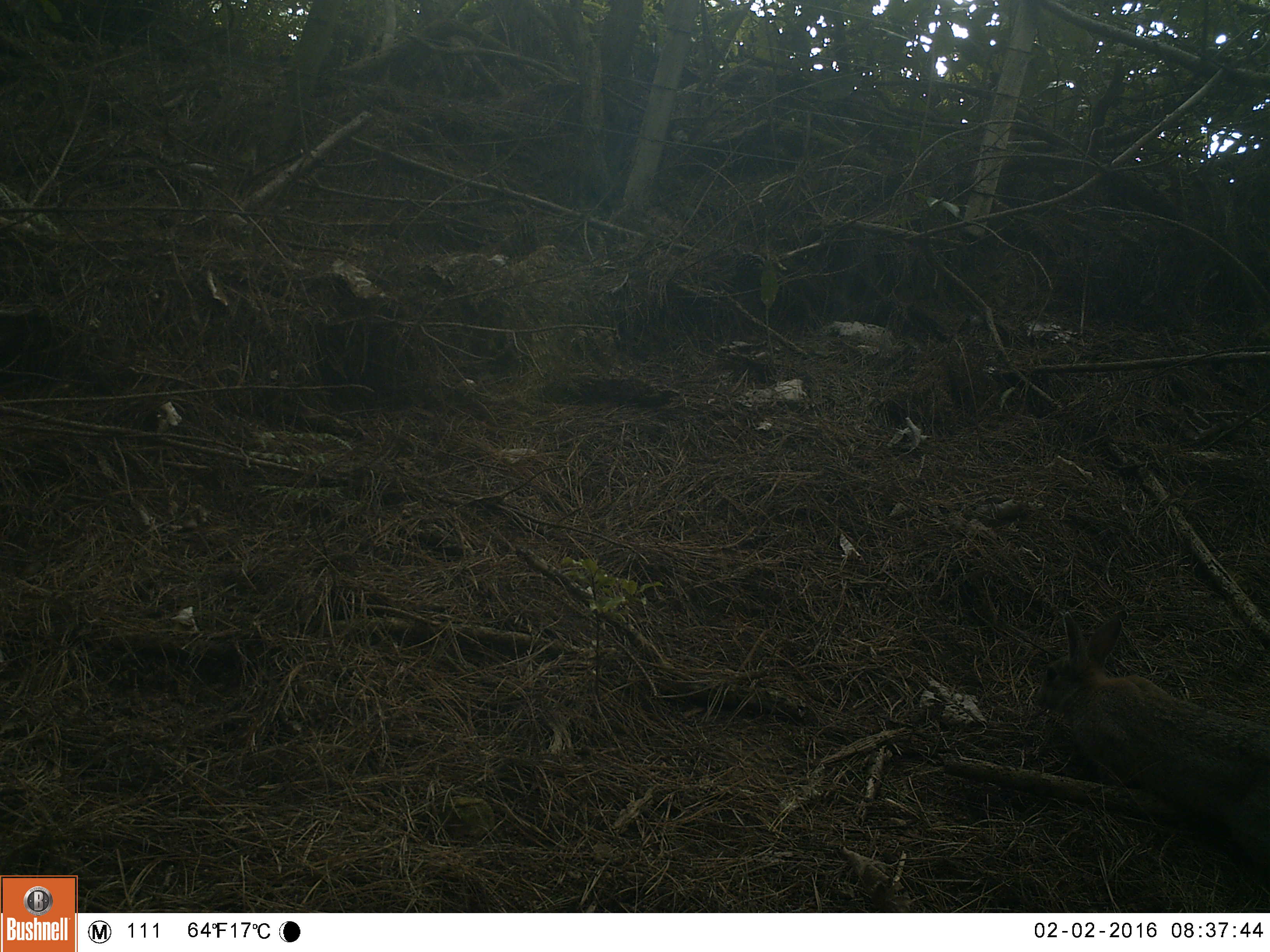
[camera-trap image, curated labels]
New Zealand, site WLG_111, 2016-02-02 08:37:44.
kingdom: Animalia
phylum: Chordata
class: Mammalia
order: Lagomorpha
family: Leporidae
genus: Oryctolagus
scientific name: Oryctolagus cuniculus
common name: european rabbit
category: rabbit